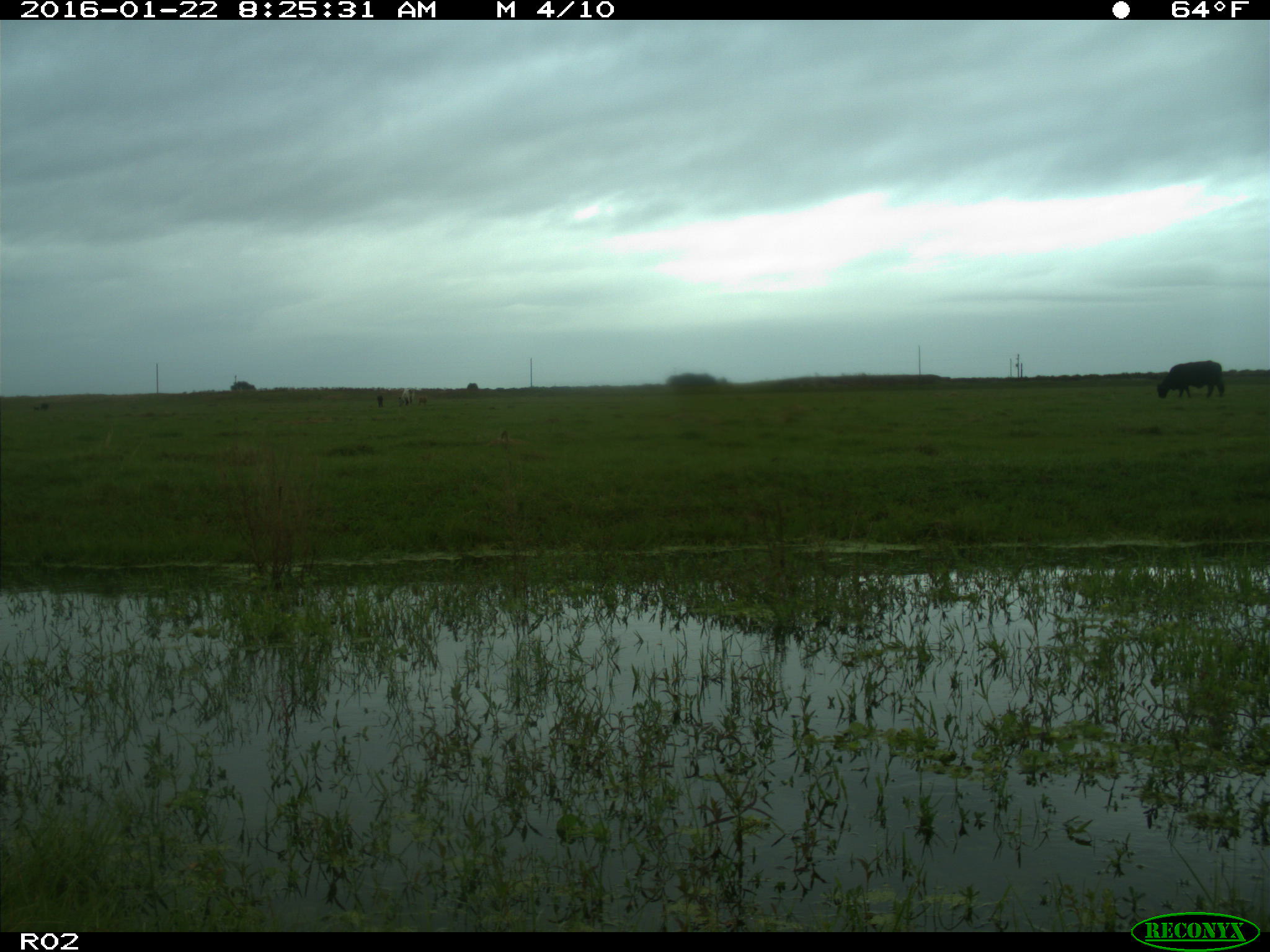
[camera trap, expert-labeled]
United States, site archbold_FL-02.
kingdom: Animalia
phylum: Chordata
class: Mammalia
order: Artiodactyla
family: Bovidae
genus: Bos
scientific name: Bos taurus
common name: domestic cow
Bos taurus (domestic cow).